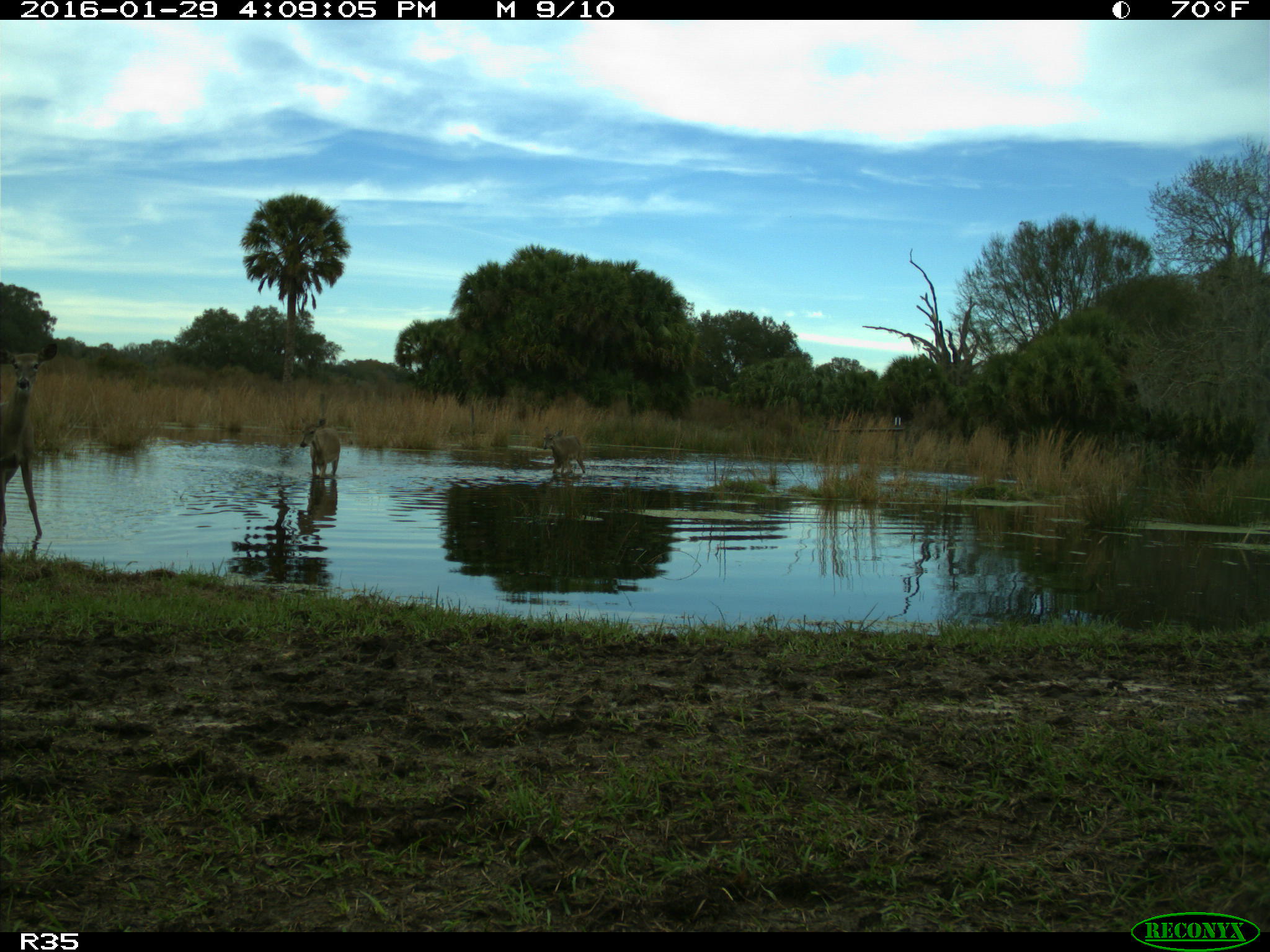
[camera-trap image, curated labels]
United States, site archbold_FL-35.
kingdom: Animalia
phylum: Chordata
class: Mammalia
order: Artiodactyla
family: Cervidae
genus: Odocoileus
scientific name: Odocoileus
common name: deer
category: unidentified deer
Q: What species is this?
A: Unidentified deer (deer) (Odocoileus).